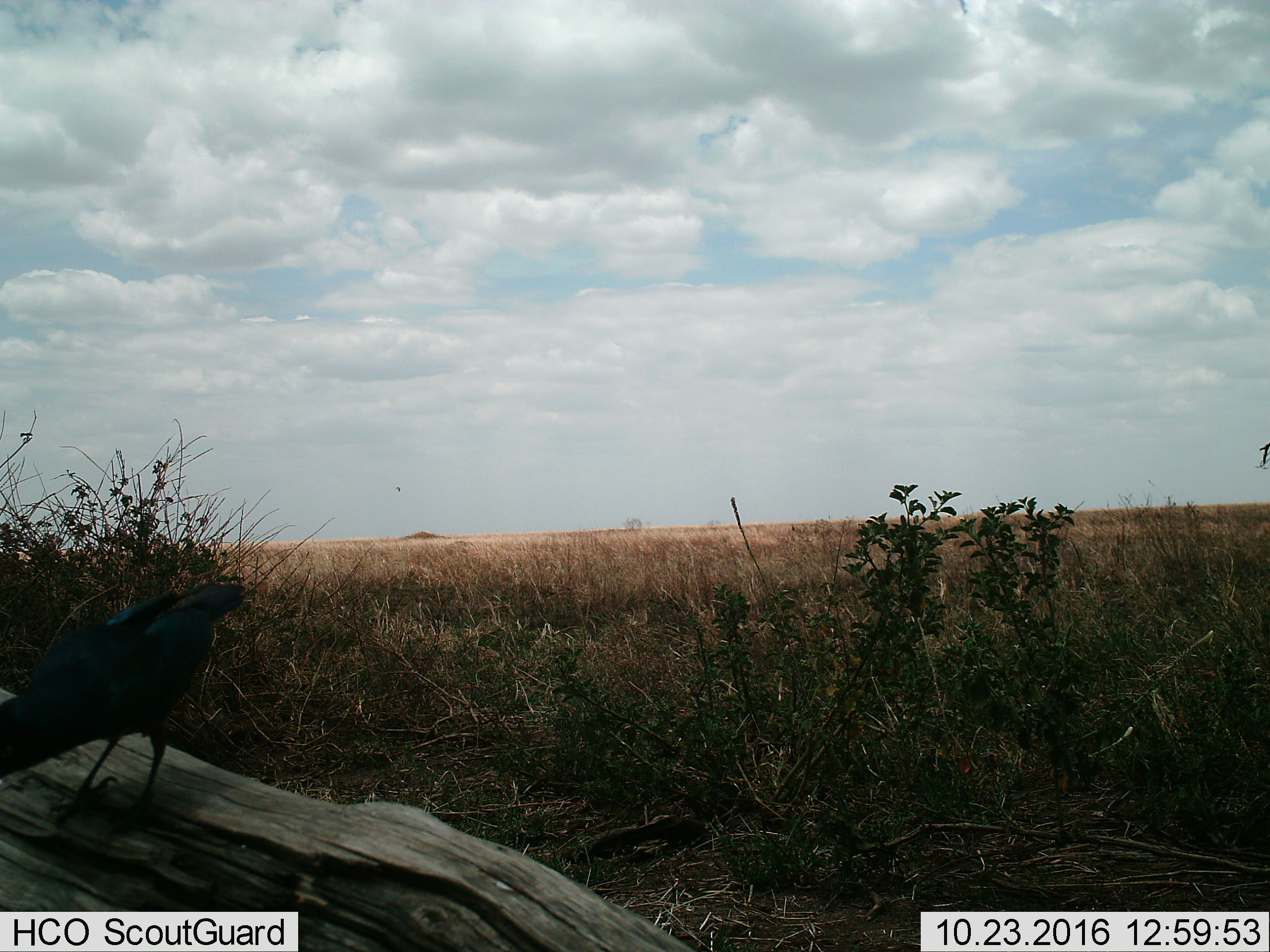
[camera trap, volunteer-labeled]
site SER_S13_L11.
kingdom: Animalia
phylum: Chordata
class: Aves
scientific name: Aves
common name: bird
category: birdother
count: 1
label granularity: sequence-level